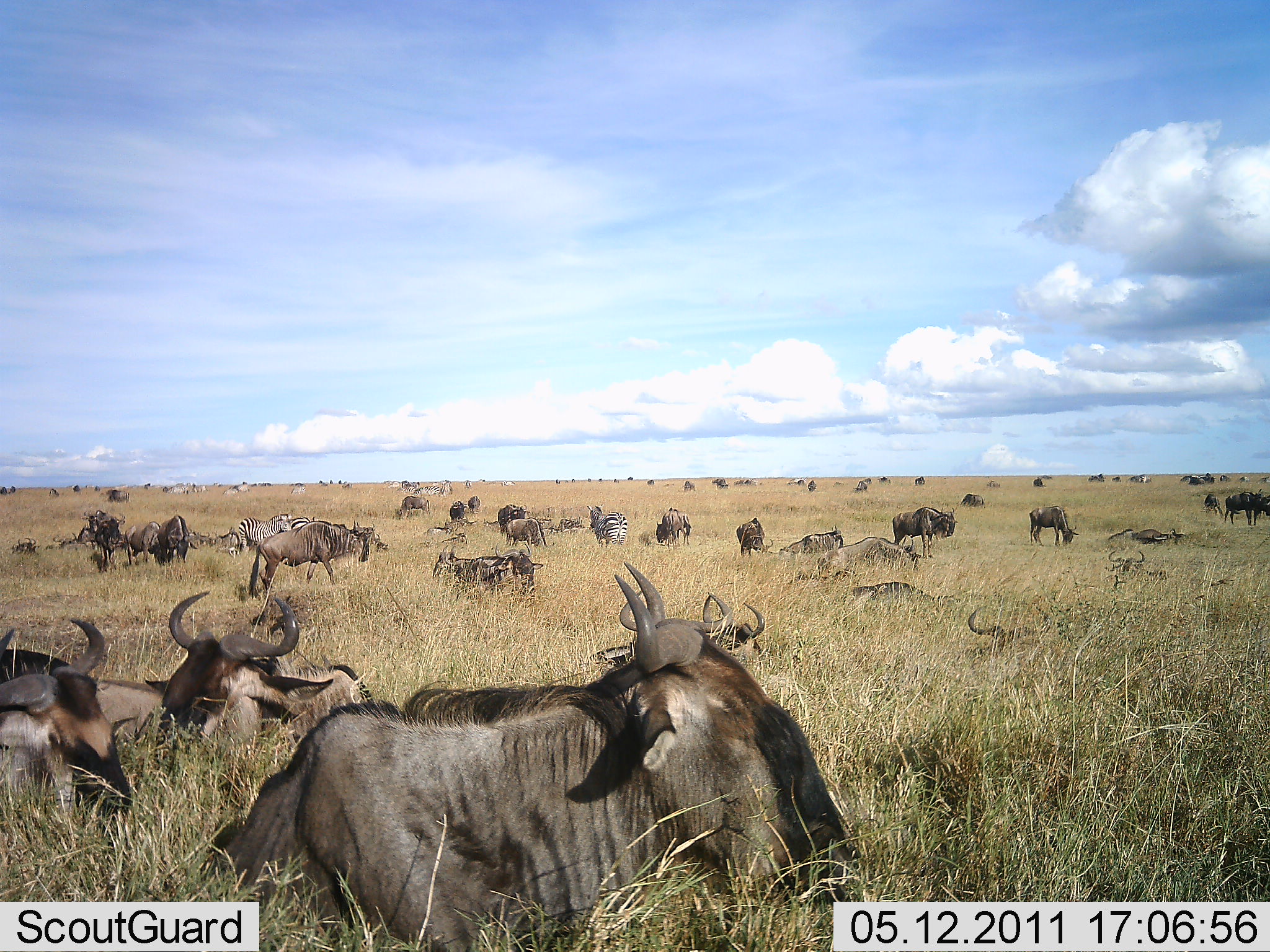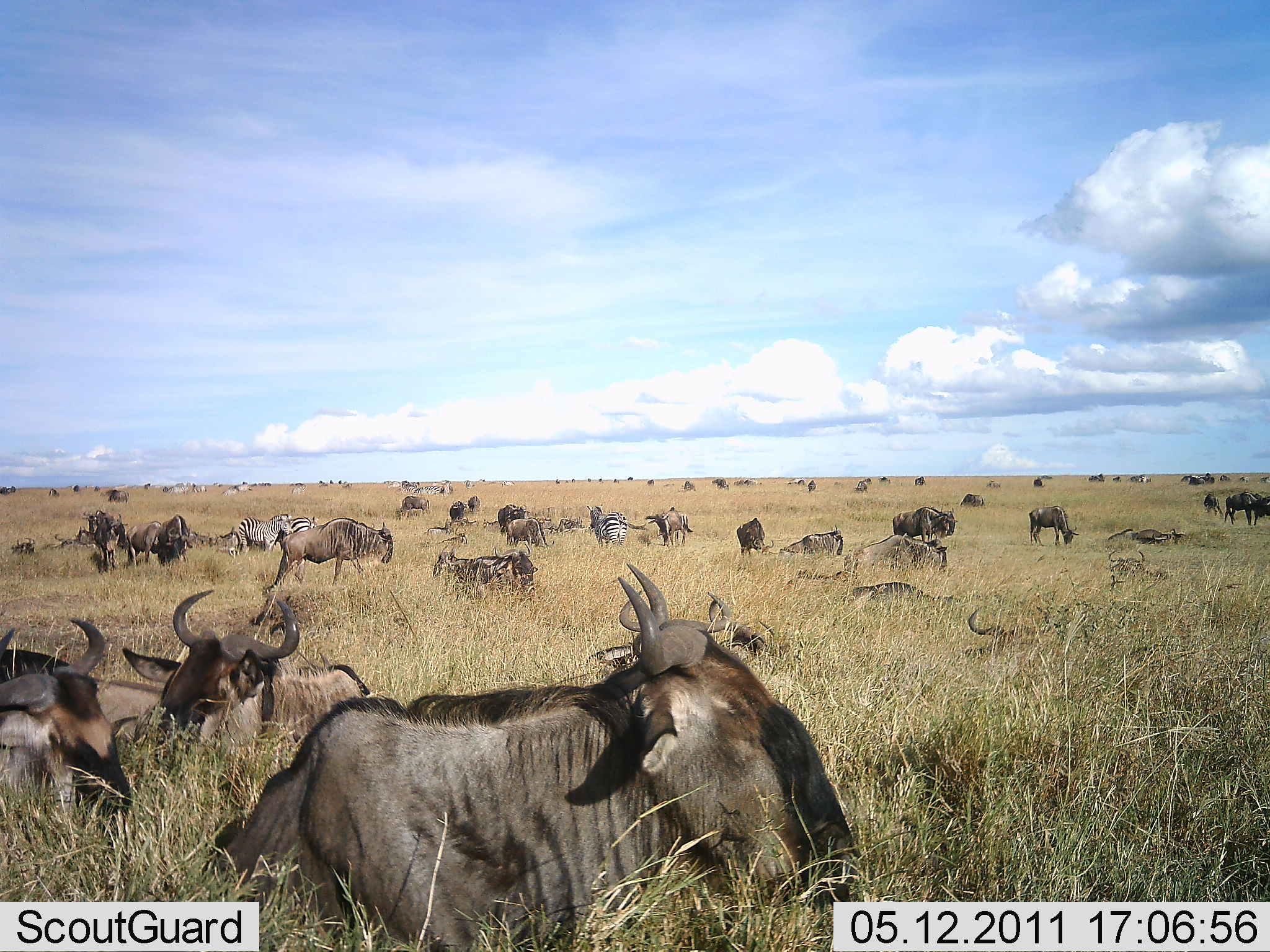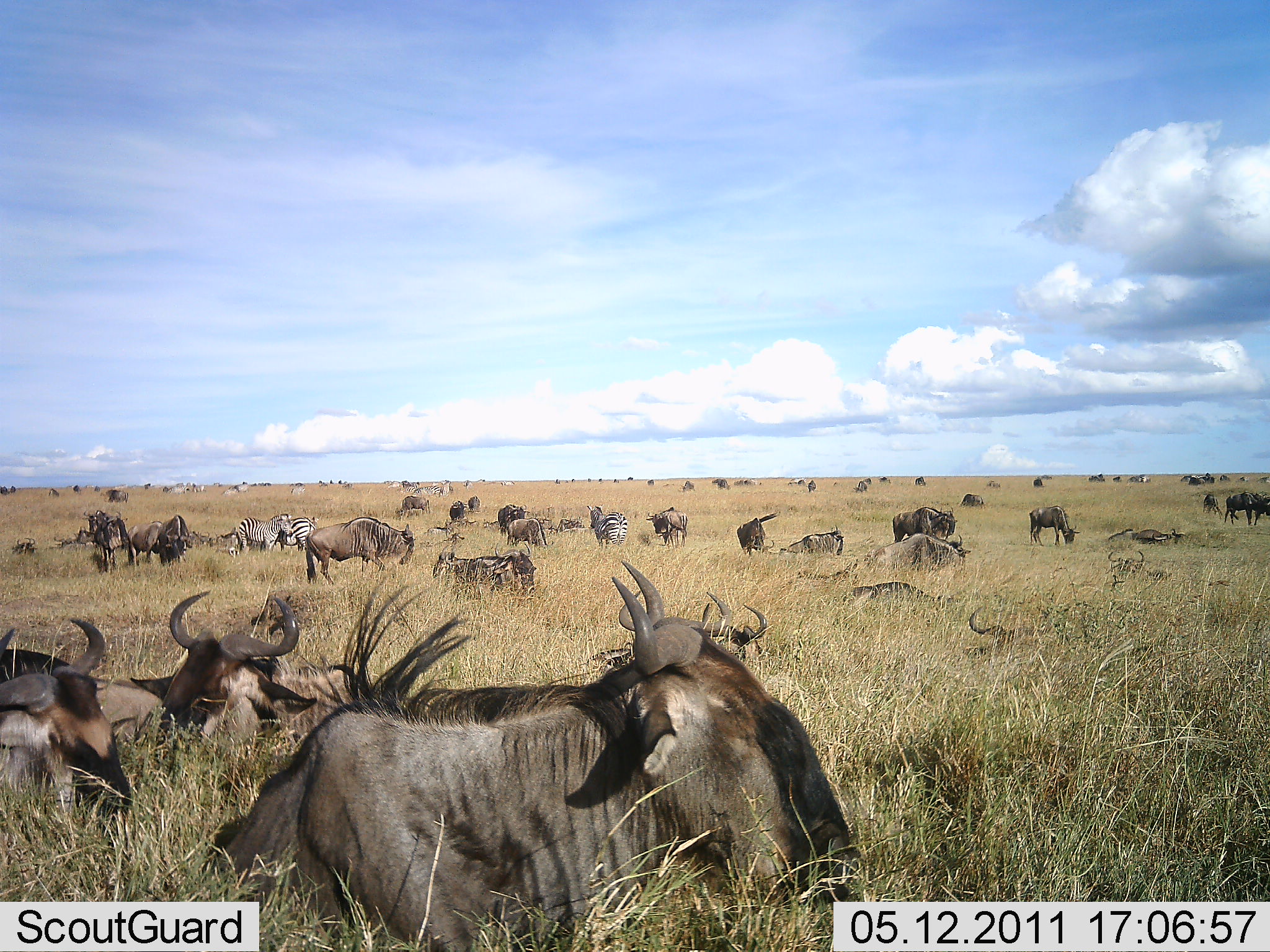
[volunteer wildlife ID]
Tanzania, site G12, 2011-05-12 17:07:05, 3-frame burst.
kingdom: Animalia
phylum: Chordata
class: Mammalia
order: Artiodactyla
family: Bovidae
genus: Connochaetes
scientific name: Connochaetes taurinus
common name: blue wildebeest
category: wildebeest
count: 11-50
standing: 33%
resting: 100%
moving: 33%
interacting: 17%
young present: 0%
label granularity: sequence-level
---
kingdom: Animalia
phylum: Chordata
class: Mammalia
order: Perissodactyla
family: Equidae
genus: Equus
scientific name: Equus quagga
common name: plains zebra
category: zebra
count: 2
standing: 64%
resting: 45%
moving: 9%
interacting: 9%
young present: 0%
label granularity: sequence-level